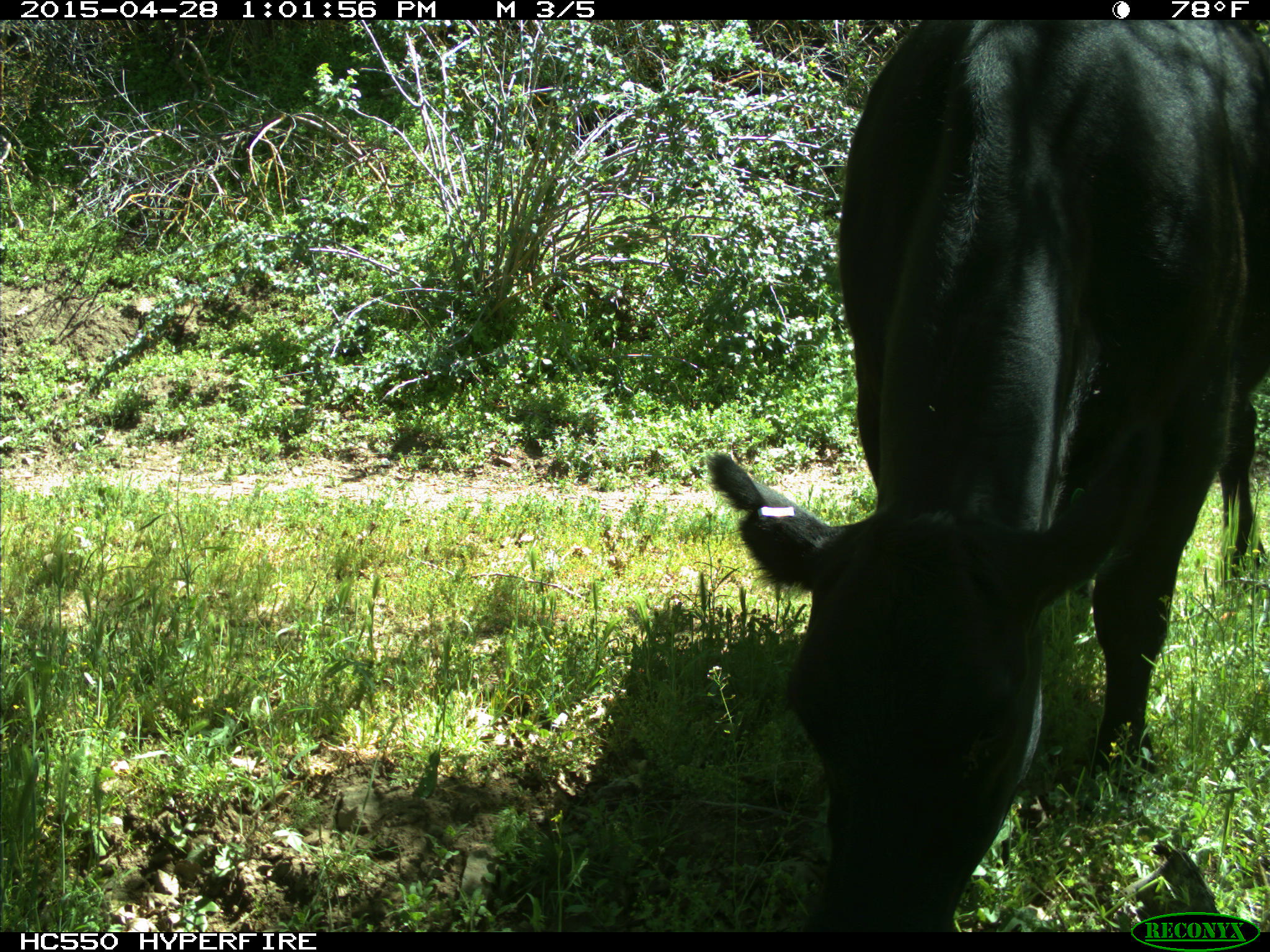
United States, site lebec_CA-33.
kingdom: Animalia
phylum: Chordata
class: Mammalia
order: Artiodactyla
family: Bovidae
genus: Bos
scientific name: Bos taurus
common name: domestic cow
Bos taurus (domestic cow).